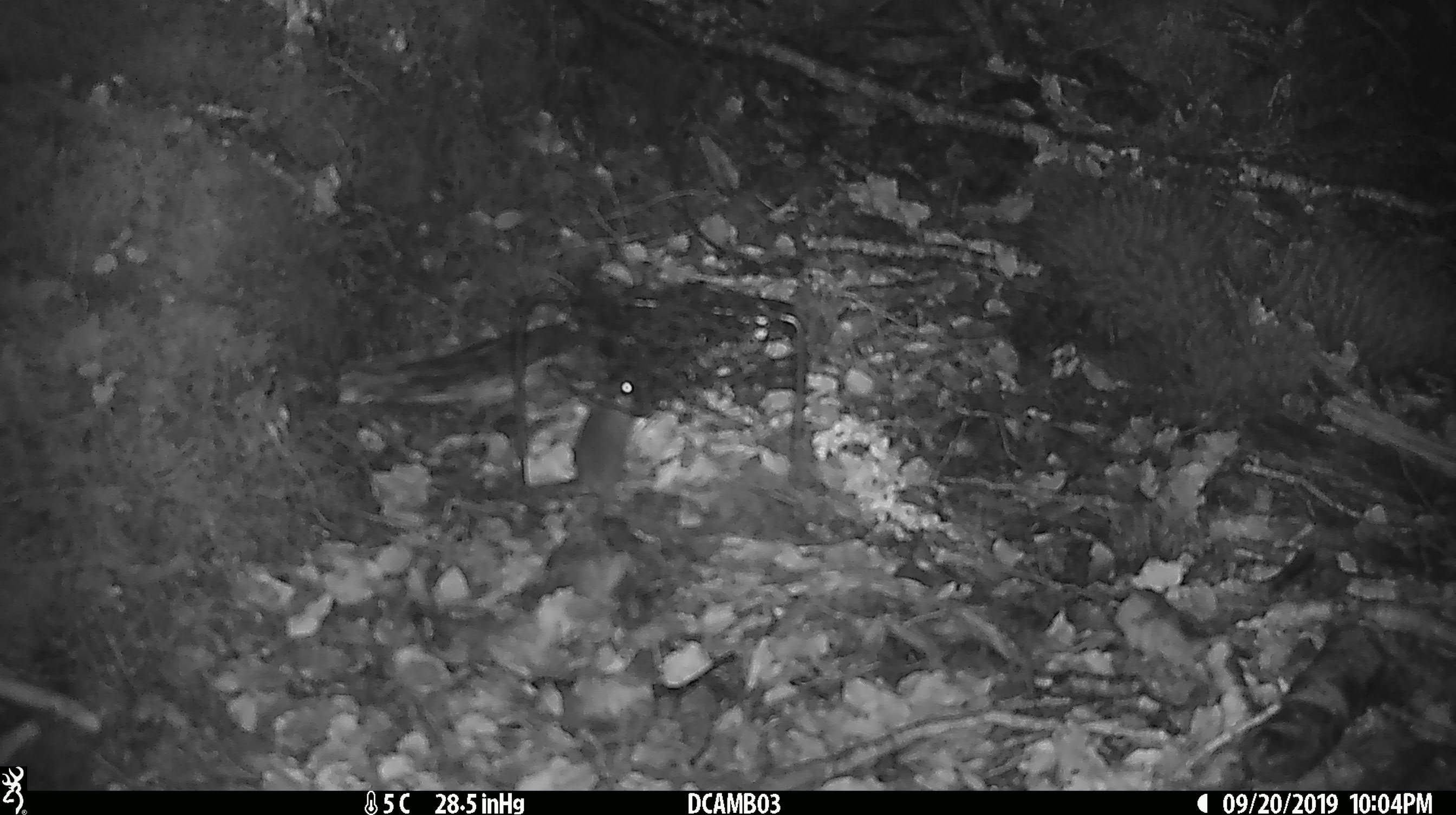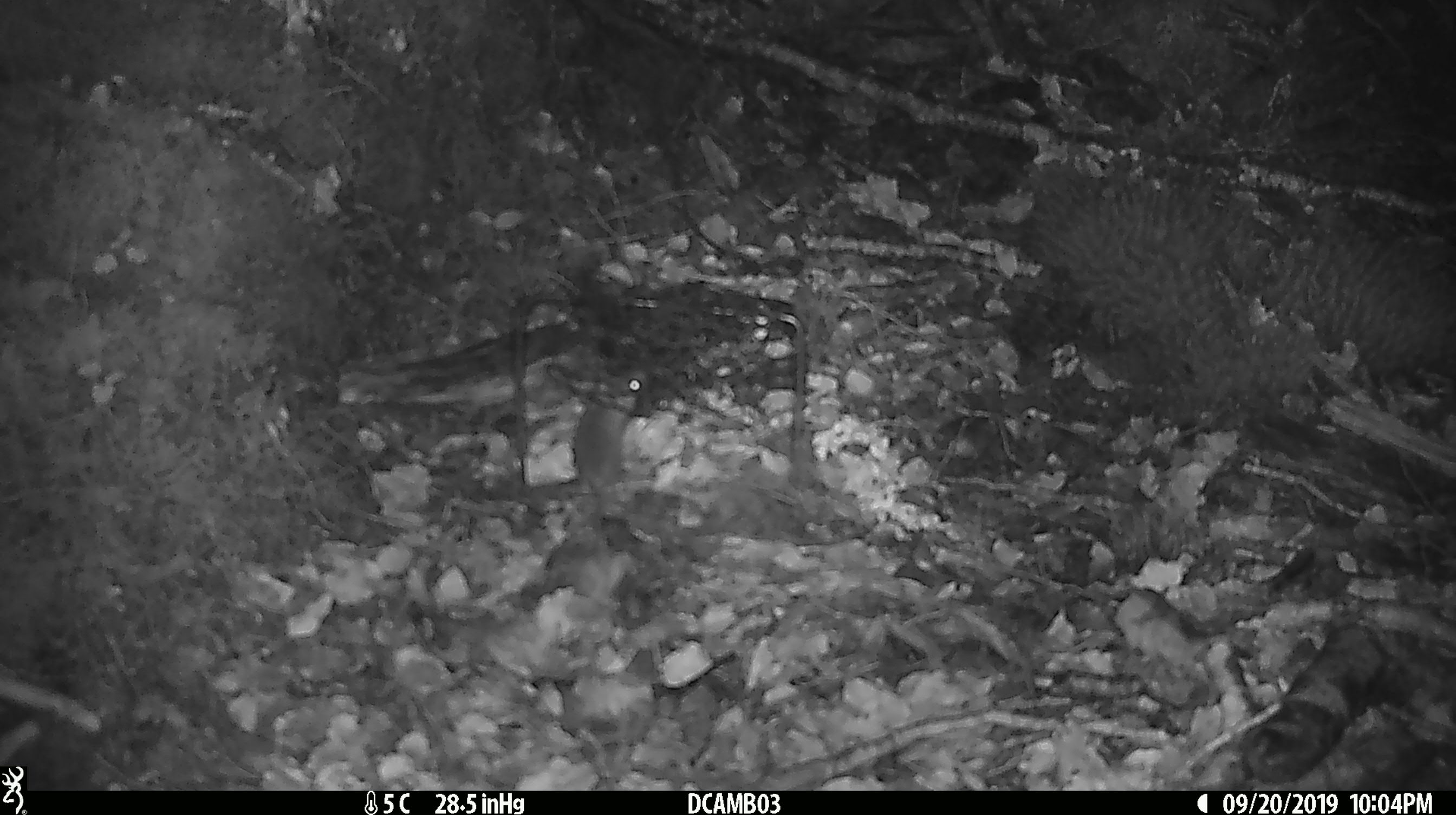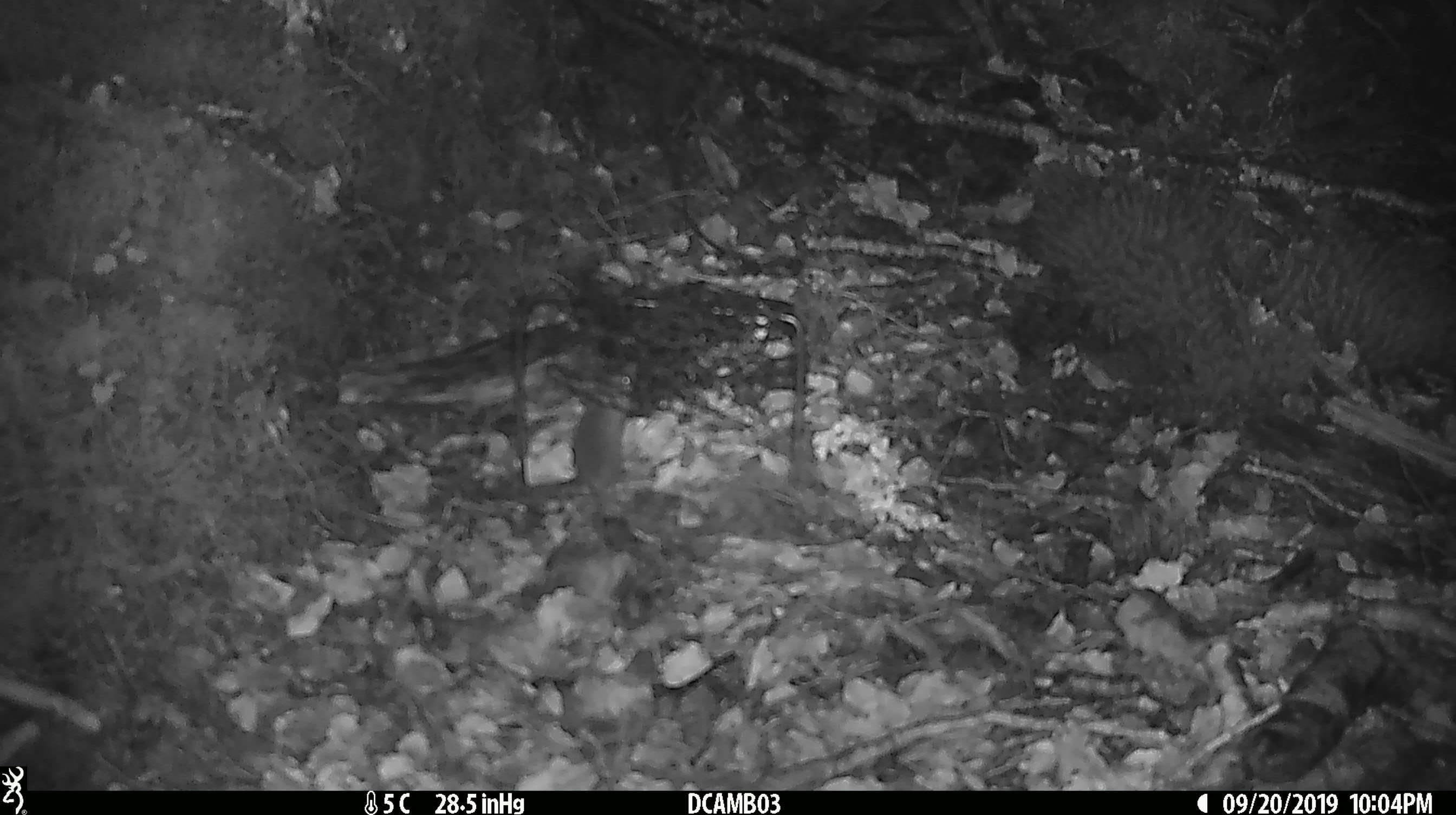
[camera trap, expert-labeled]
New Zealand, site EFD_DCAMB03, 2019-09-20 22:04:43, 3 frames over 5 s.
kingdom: Animalia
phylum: Chordata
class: Mammalia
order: Rodentia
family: Muridae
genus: Mus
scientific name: Mus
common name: mouse